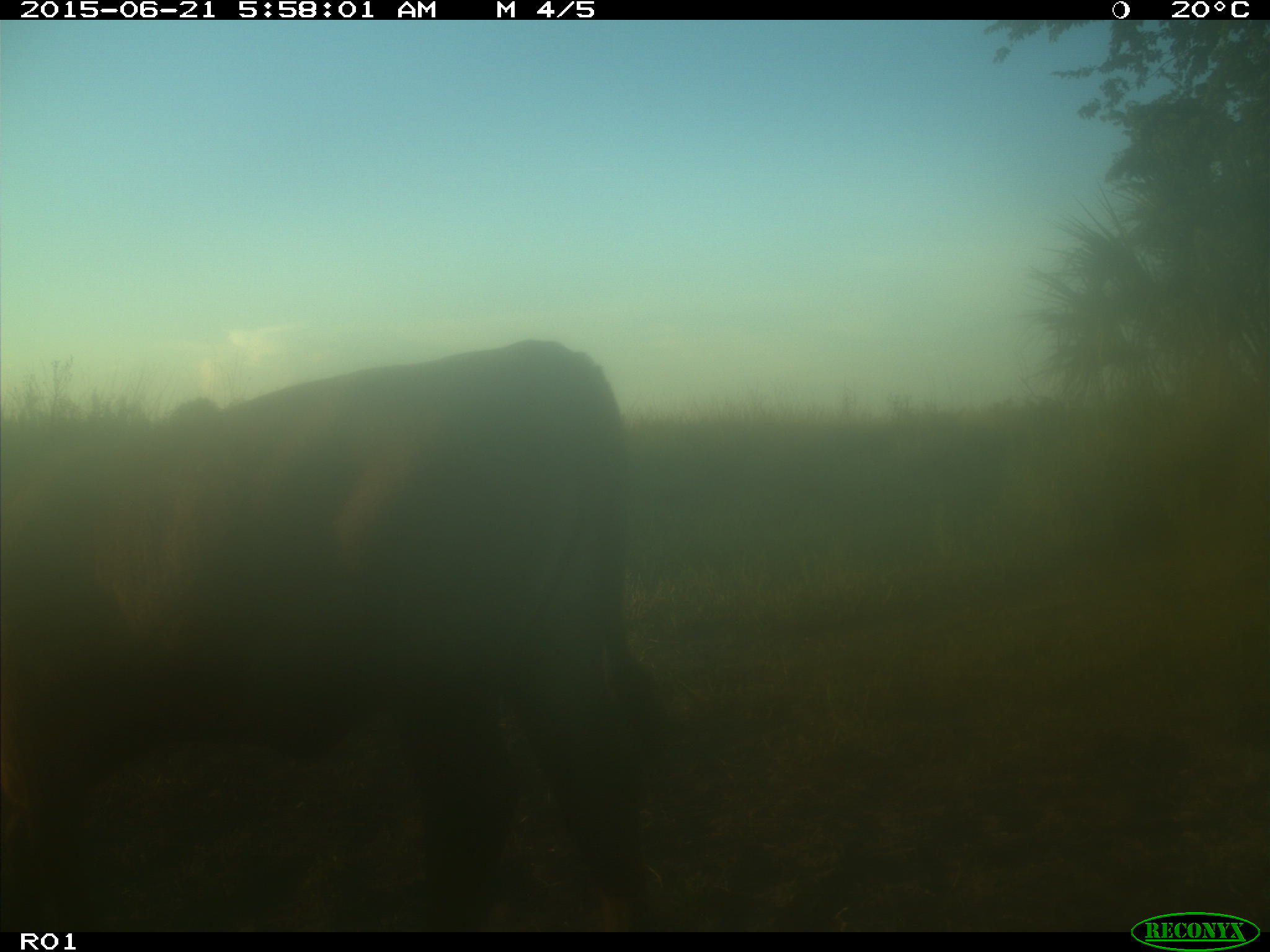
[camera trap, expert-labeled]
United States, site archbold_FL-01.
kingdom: Animalia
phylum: Chordata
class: Mammalia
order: Artiodactyla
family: Bovidae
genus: Bos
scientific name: Bos taurus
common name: domestic cow